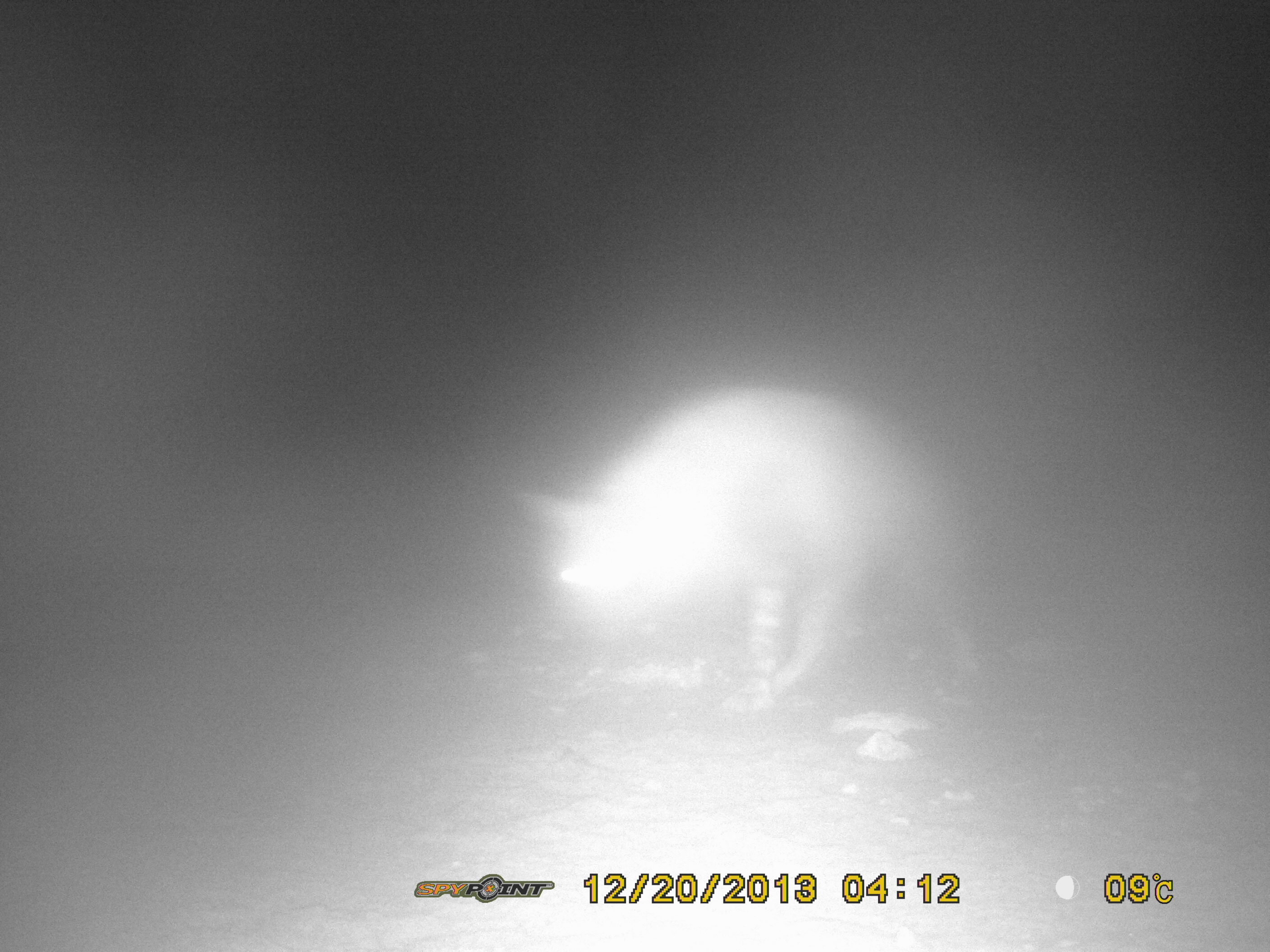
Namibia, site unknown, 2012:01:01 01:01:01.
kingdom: Animalia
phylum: Chordata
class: Mammalia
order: Carnivora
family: Hyaenidae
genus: Parahyaena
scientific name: Parahyaena brunnea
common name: brown hyena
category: hyaena brunnea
Hyaena brunnea (brown hyena) (Parahyaena brunnea).